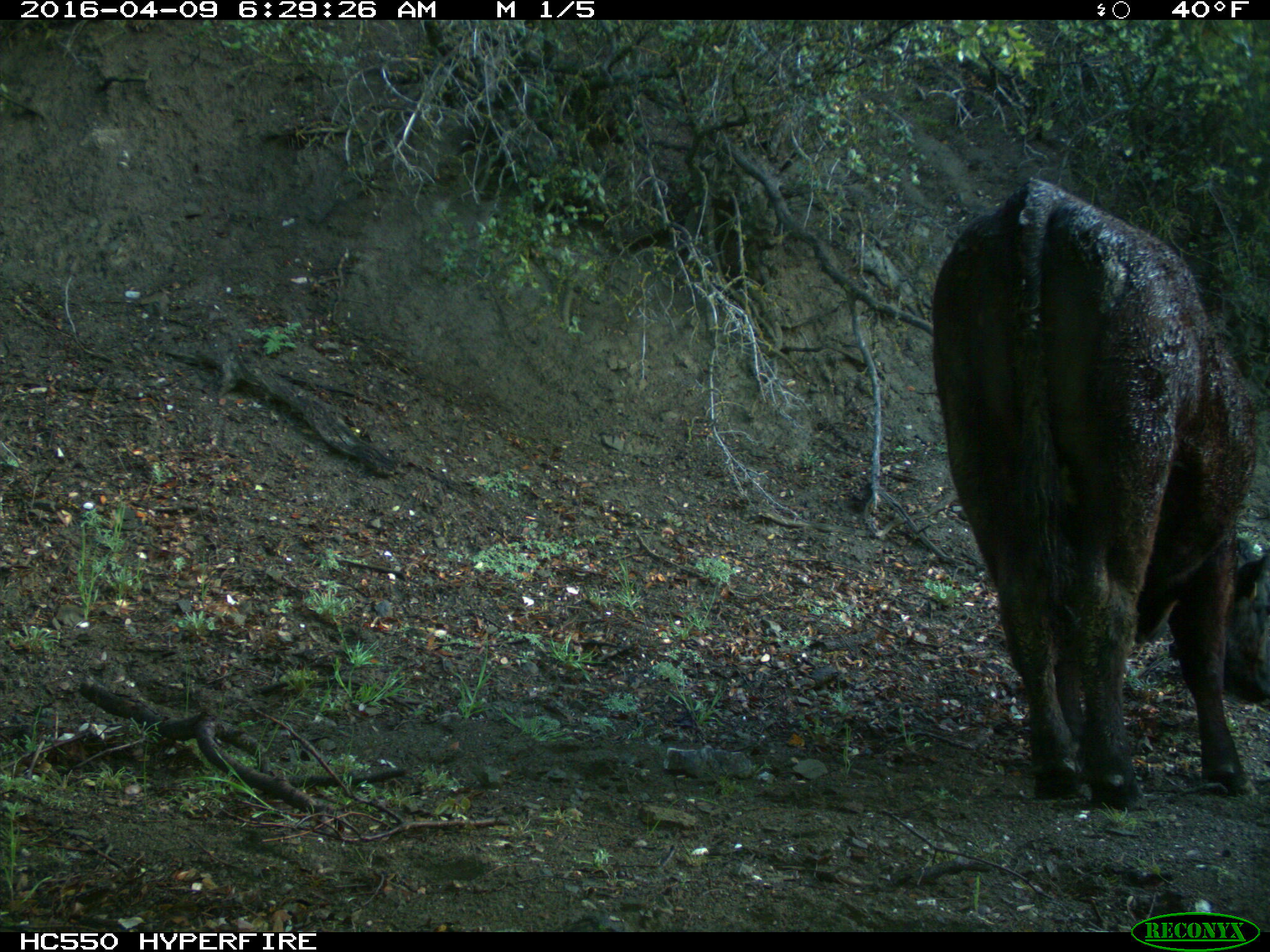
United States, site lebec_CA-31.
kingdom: Animalia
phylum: Chordata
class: Mammalia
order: Artiodactyla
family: Bovidae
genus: Bos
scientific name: Bos taurus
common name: domestic cow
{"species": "Bos taurus (domestic cow)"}